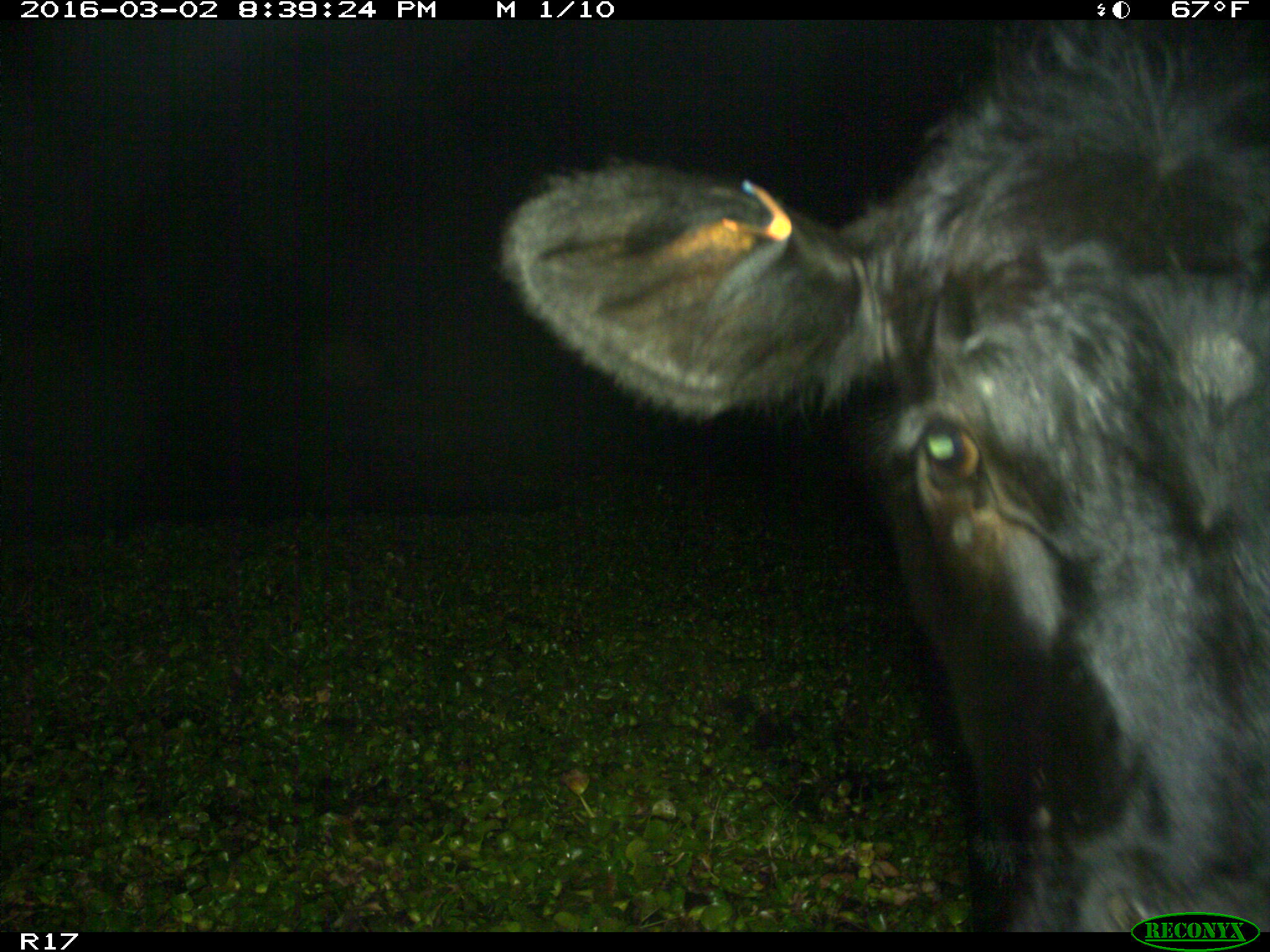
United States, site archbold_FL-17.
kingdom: Animalia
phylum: Chordata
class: Mammalia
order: Artiodactyla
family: Bovidae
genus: Bos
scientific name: Bos taurus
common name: domestic cow